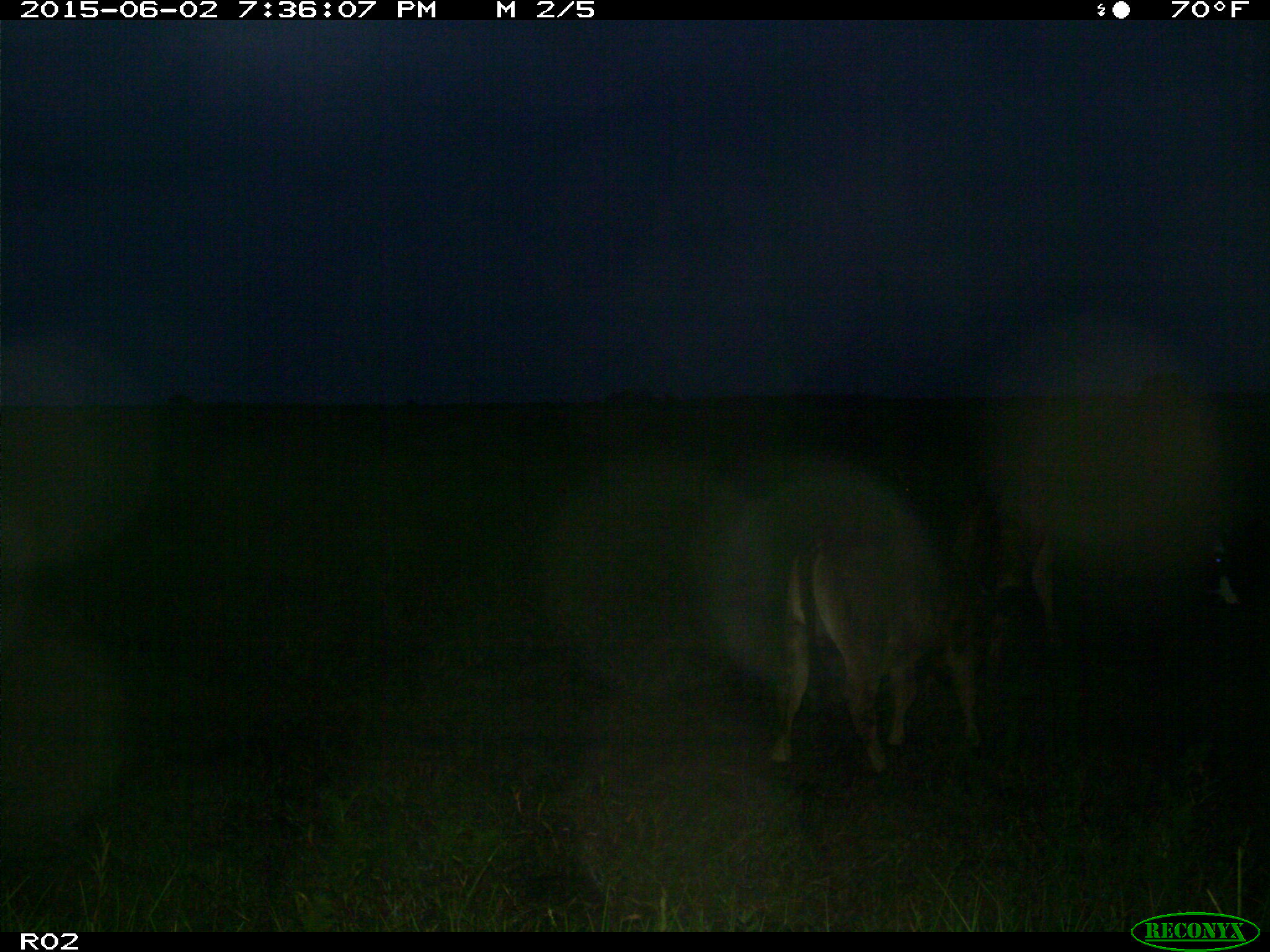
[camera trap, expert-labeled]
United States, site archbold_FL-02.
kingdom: Animalia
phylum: Chordata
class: Mammalia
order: Artiodactyla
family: Bovidae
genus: Bos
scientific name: Bos taurus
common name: domestic cow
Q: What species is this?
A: Bos taurus (domestic cow).